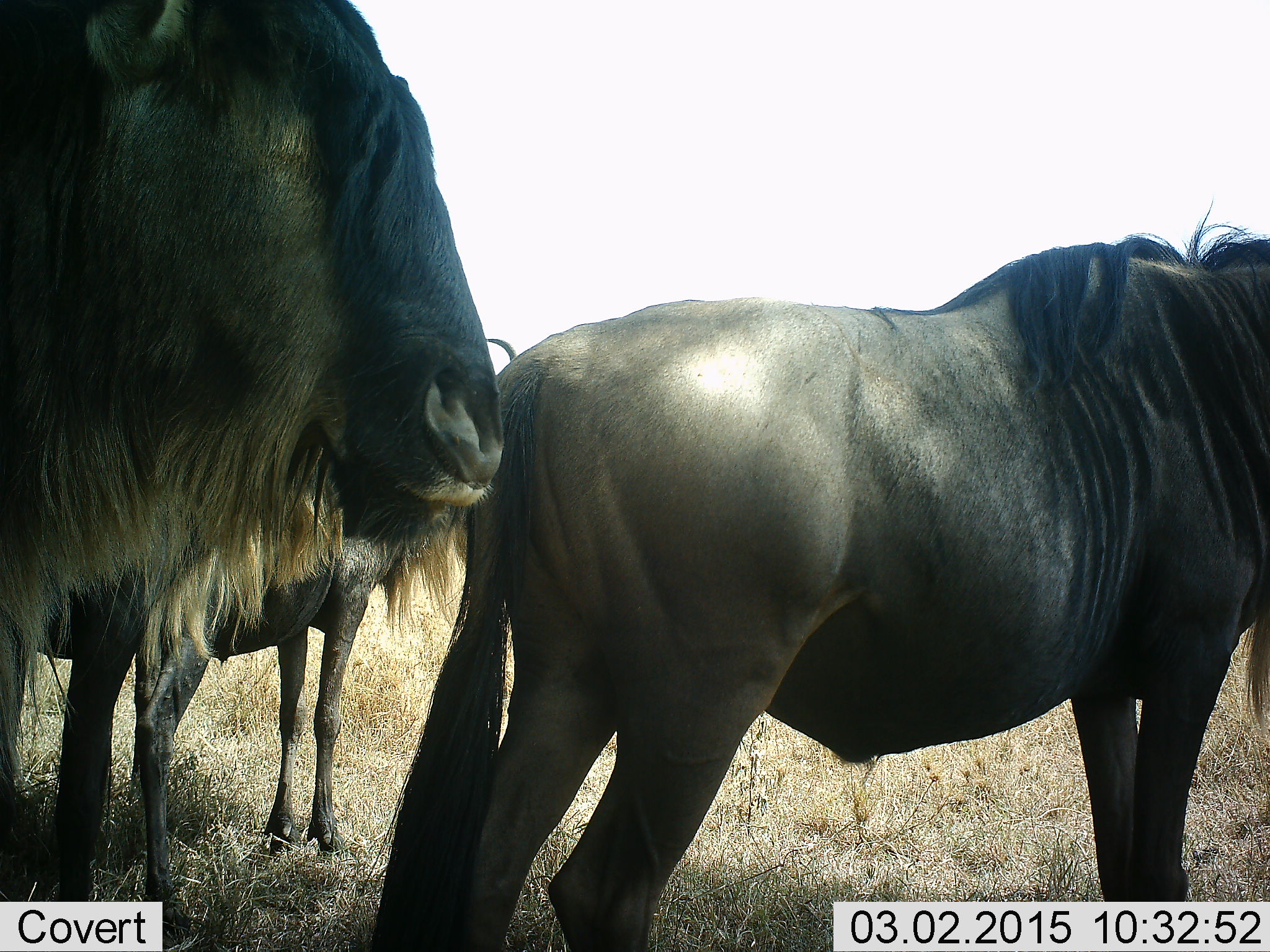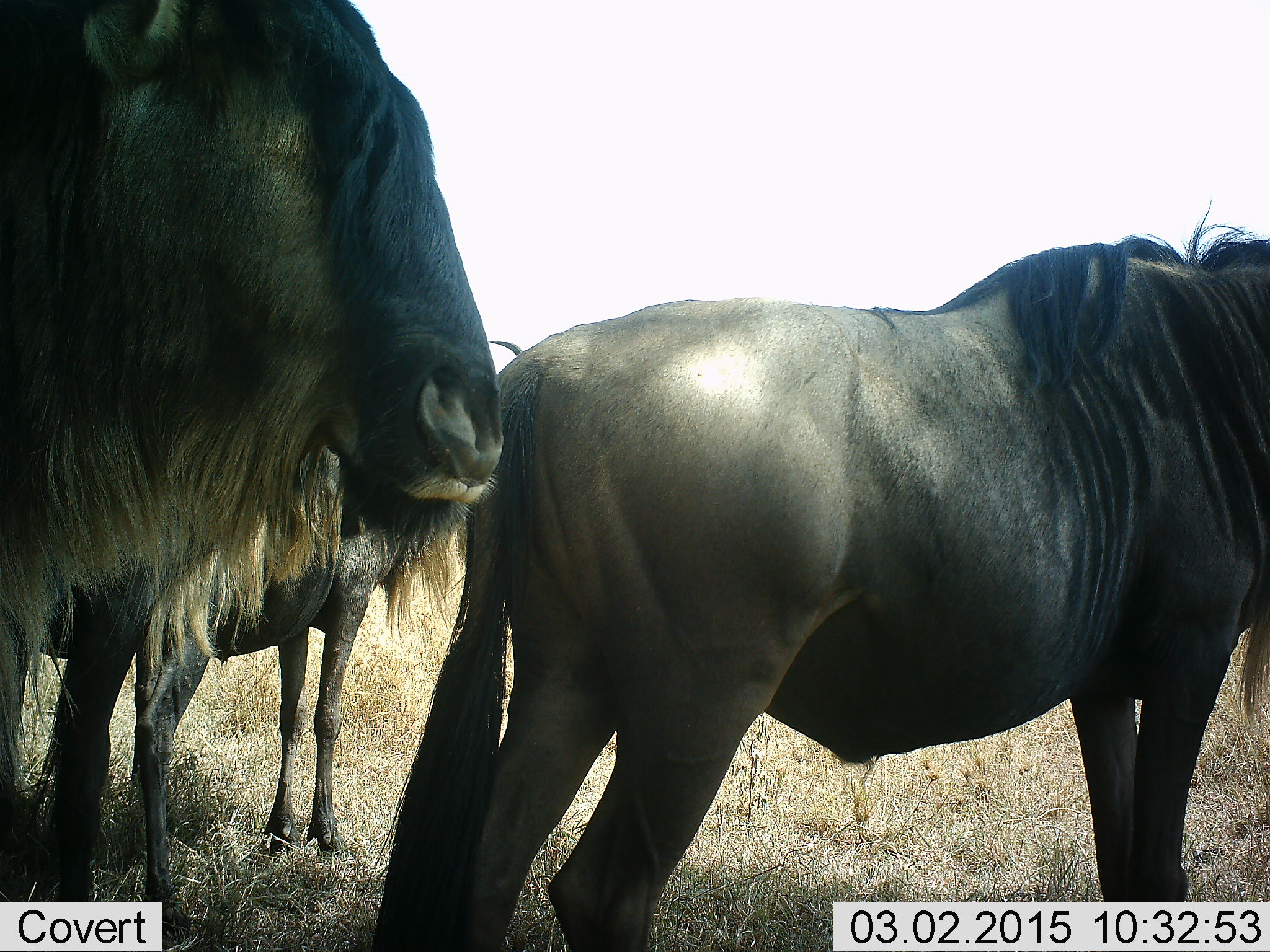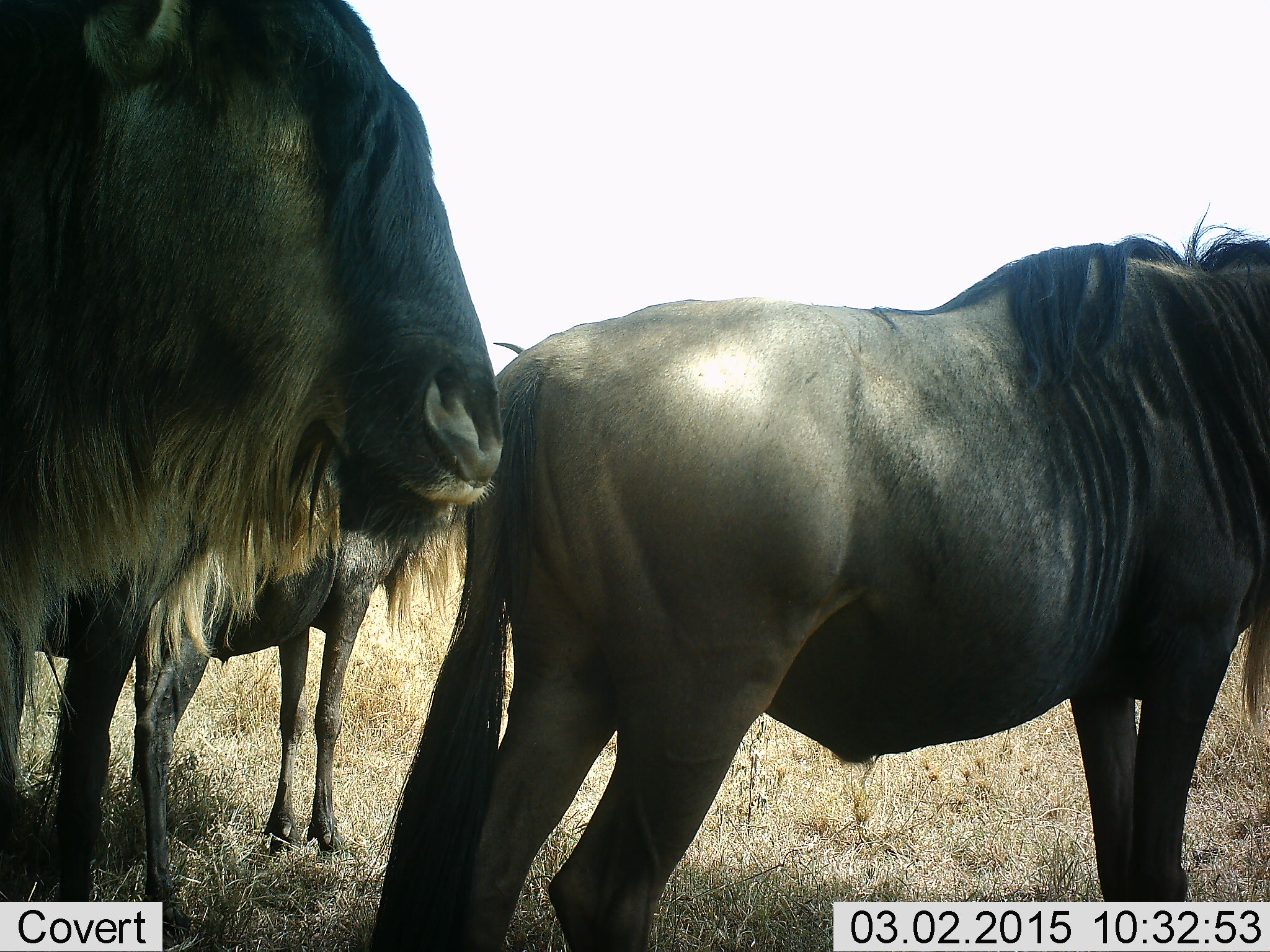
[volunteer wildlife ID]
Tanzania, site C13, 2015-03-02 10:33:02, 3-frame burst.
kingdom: Animalia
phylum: Chordata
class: Mammalia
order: Artiodactyla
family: Bovidae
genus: Connochaetes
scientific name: Connochaetes taurinus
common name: blue wildebeest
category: wildebeest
Wildebeest (blue wildebeest) (Connochaetes taurinus), count 3. Behavior (volunteer vote fractions): standing 100%, resting 0%, moving 0%, interacting 0%. Young present (vote fraction): 20%. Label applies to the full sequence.